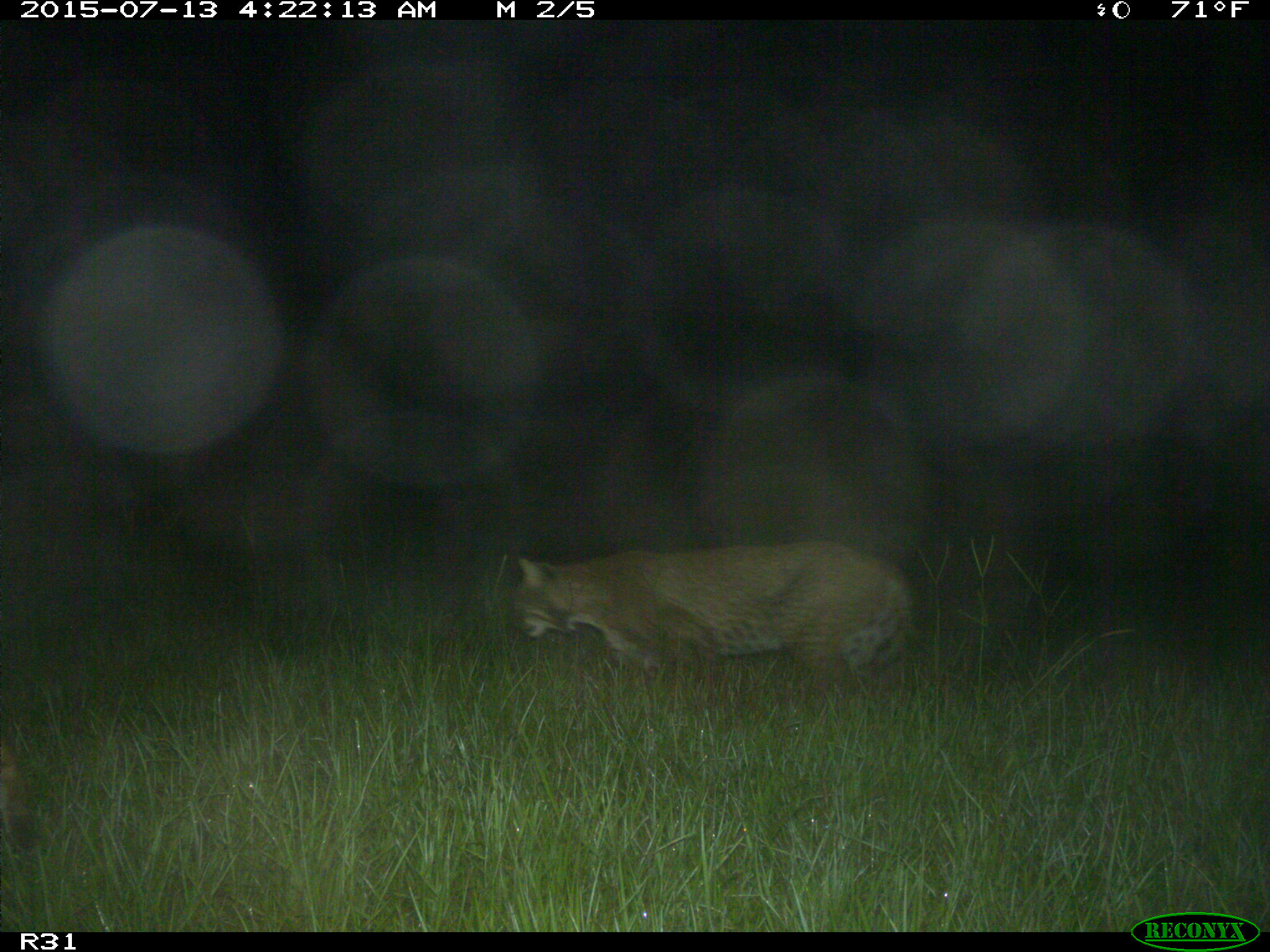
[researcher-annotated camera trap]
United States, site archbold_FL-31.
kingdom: Animalia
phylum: Chordata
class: Mammalia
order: Carnivora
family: Felidae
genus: Lynx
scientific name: Lynx rufus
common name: bobcat